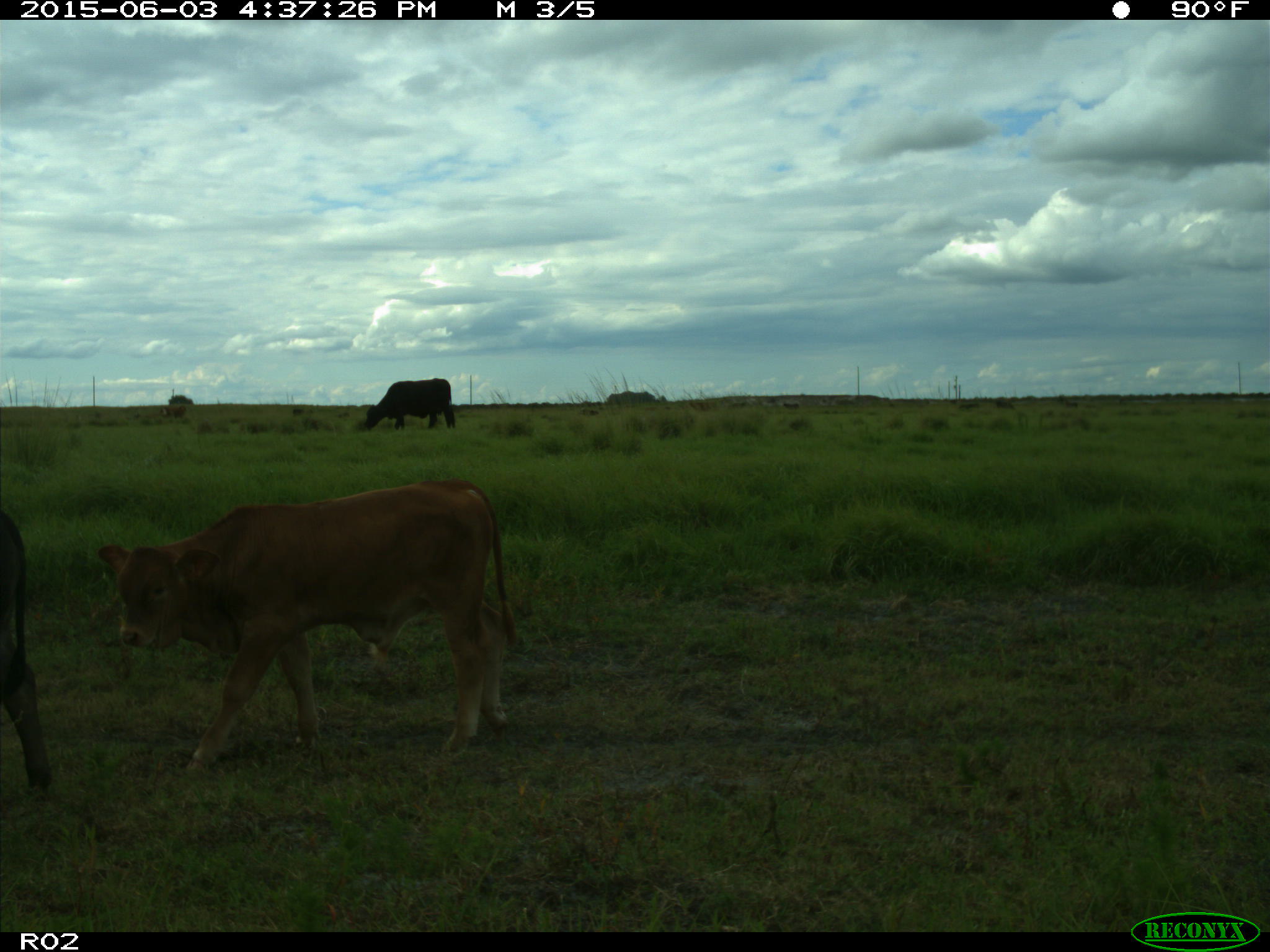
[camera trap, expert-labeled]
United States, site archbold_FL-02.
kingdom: Animalia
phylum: Chordata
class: Mammalia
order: Artiodactyla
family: Bovidae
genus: Bos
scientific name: Bos taurus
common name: domestic cow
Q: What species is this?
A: Bos taurus (domestic cow).